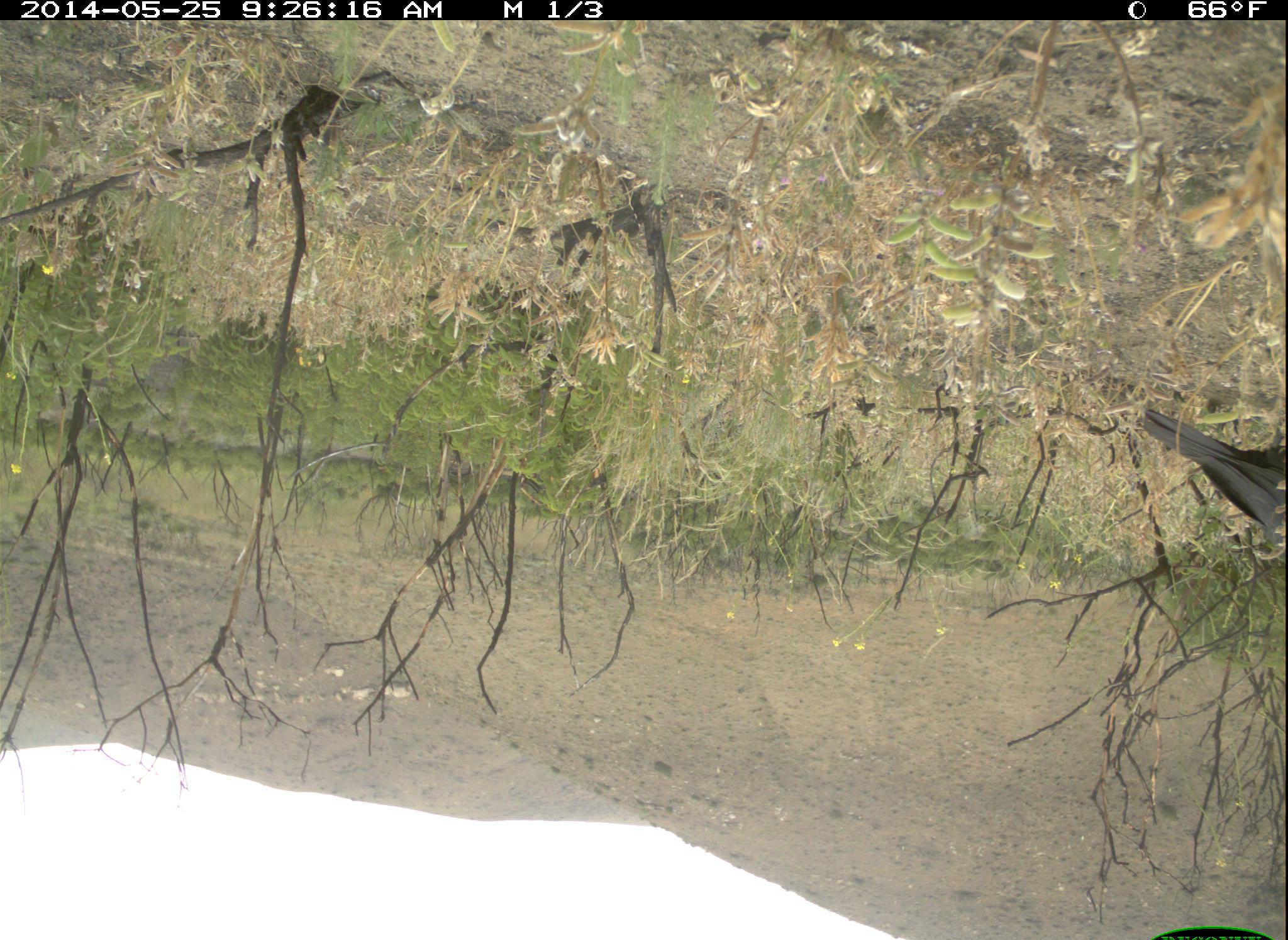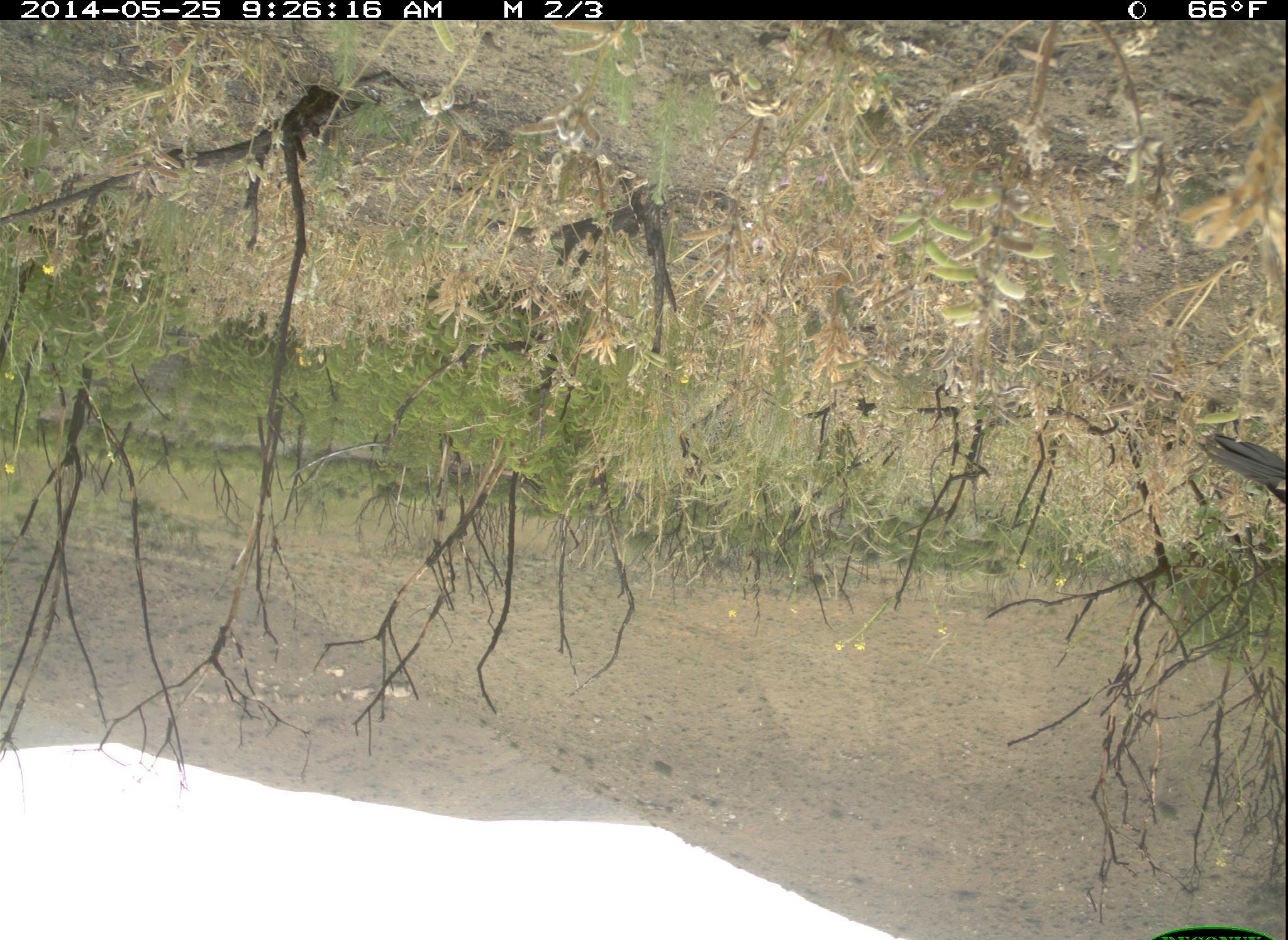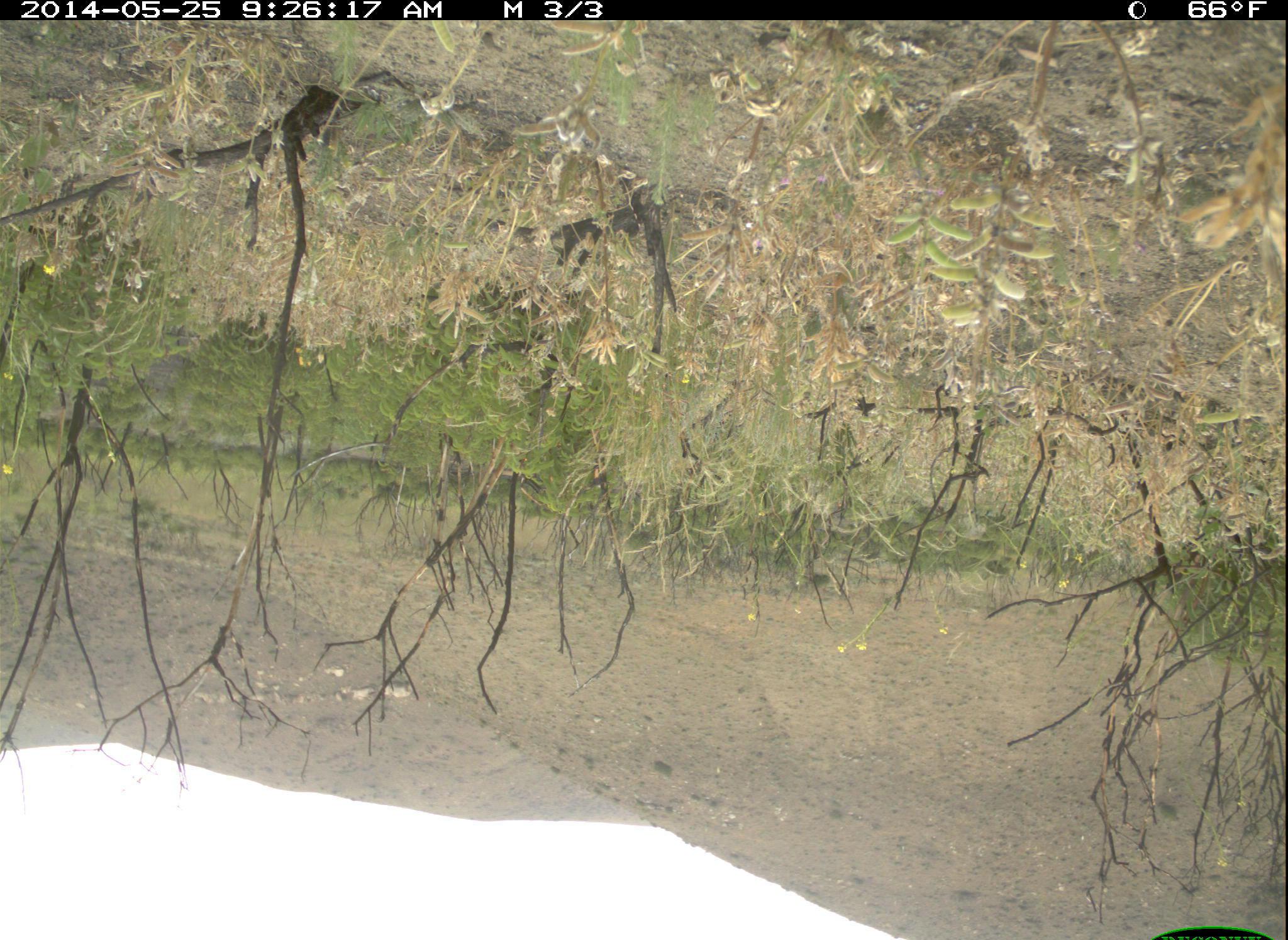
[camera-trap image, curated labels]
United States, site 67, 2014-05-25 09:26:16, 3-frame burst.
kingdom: Animalia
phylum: Chordata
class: Aves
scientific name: Aves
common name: bird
Bird (Aves).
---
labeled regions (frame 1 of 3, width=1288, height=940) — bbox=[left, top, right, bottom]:
bird: bbox=[1134, 401, 1288, 550]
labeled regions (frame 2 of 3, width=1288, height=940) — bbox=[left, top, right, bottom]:
bird: bbox=[1197, 429, 1288, 511]